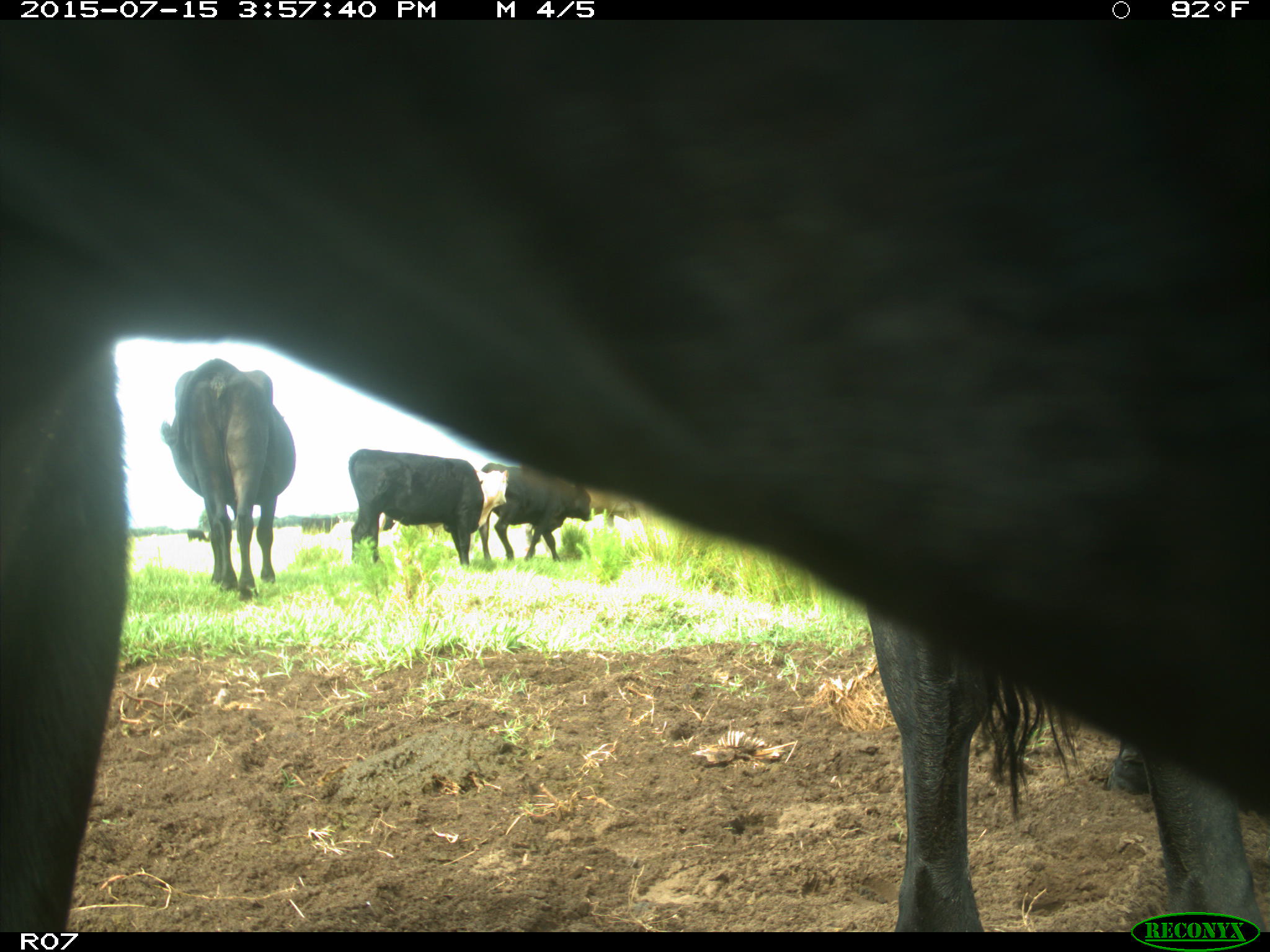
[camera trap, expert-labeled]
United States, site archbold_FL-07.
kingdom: Animalia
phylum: Chordata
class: Mammalia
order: Artiodactyla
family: Bovidae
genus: Bos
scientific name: Bos taurus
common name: domestic cow